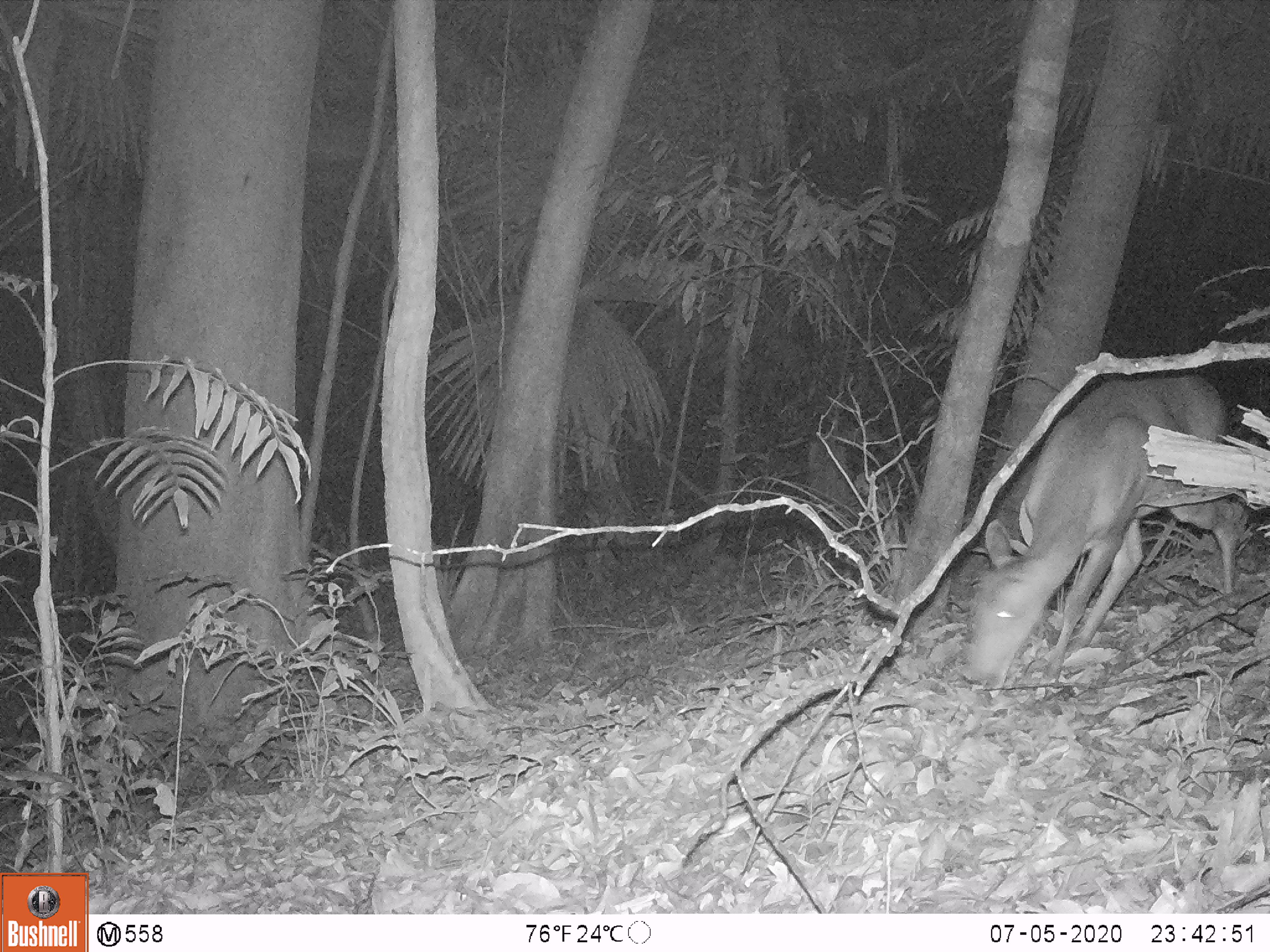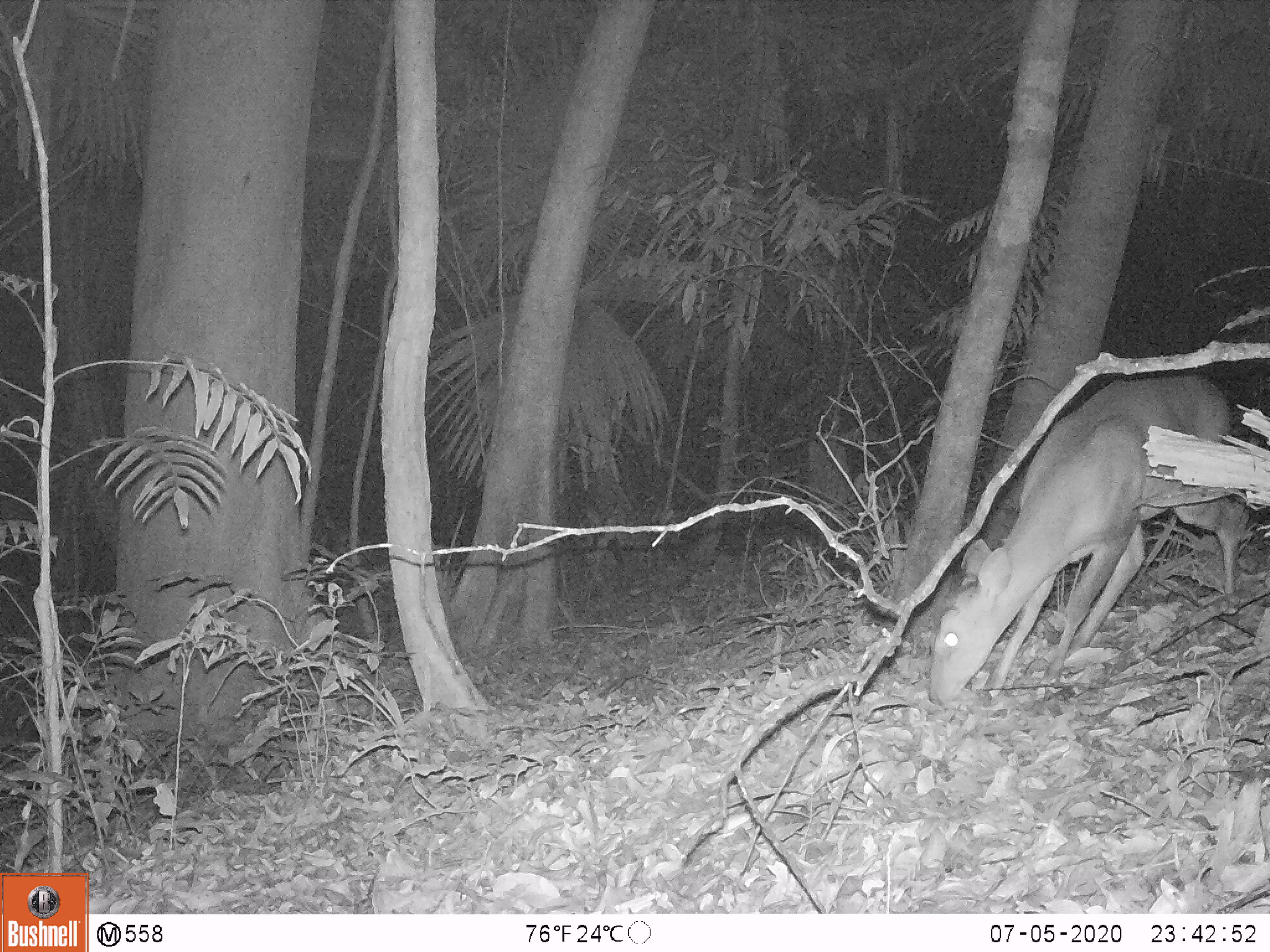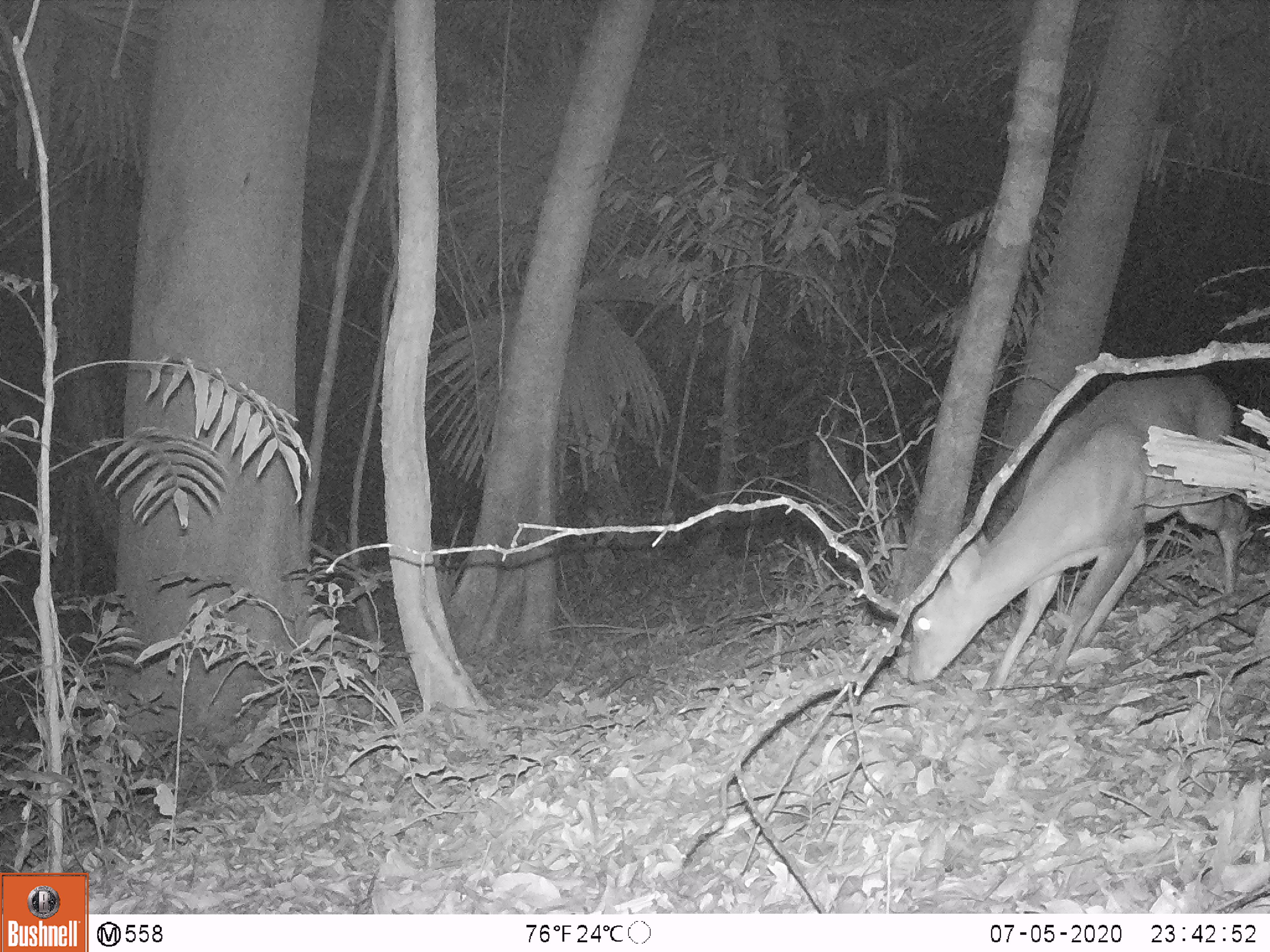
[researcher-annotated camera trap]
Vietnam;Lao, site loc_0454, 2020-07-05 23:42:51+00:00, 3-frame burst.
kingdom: Animalia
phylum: Chordata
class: Mammalia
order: Artiodactyla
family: Cervidae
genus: Muntiacus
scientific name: Muntiacus vuquangensis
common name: large-antlered muntjac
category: large antlered muntjac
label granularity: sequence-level